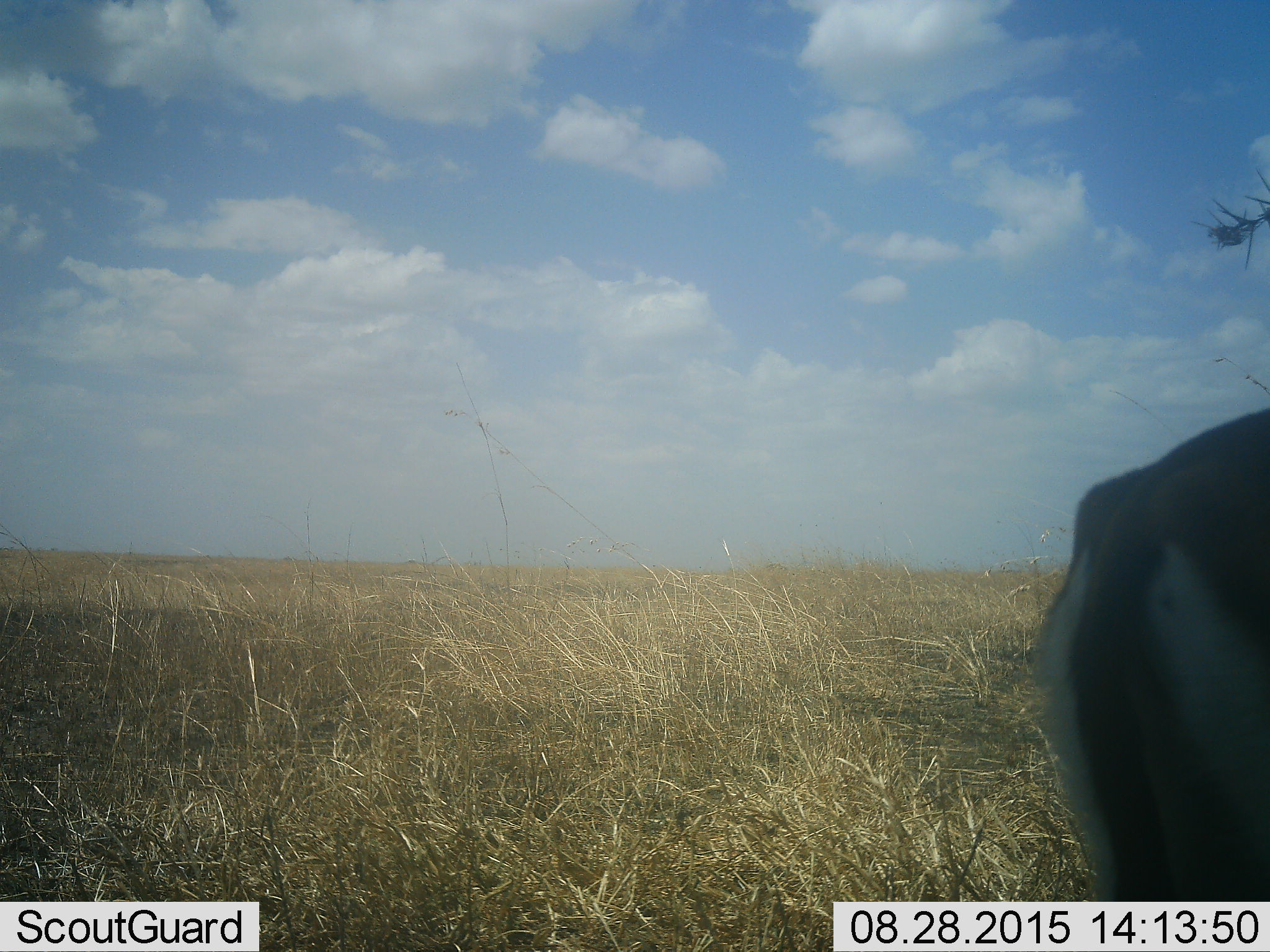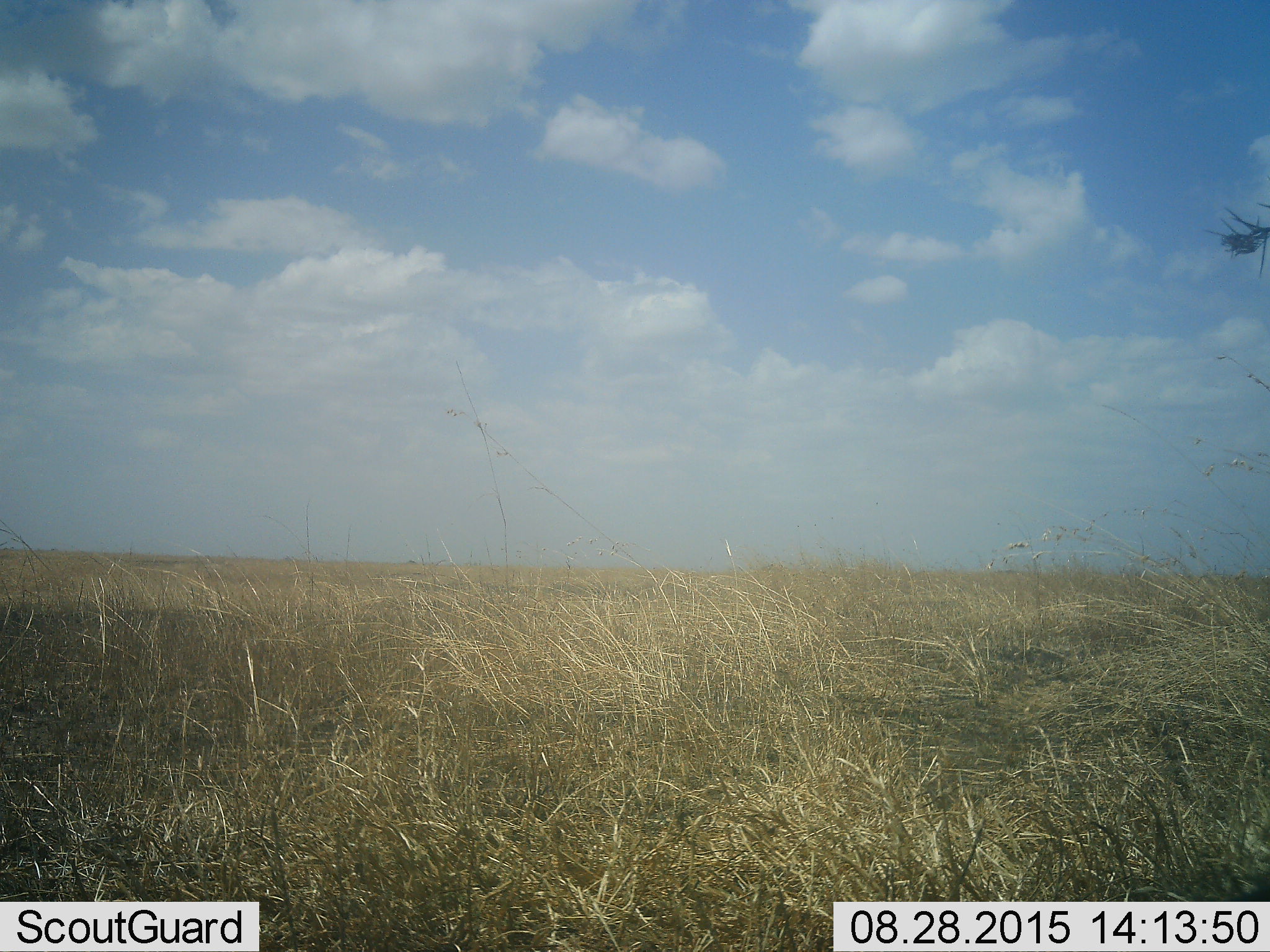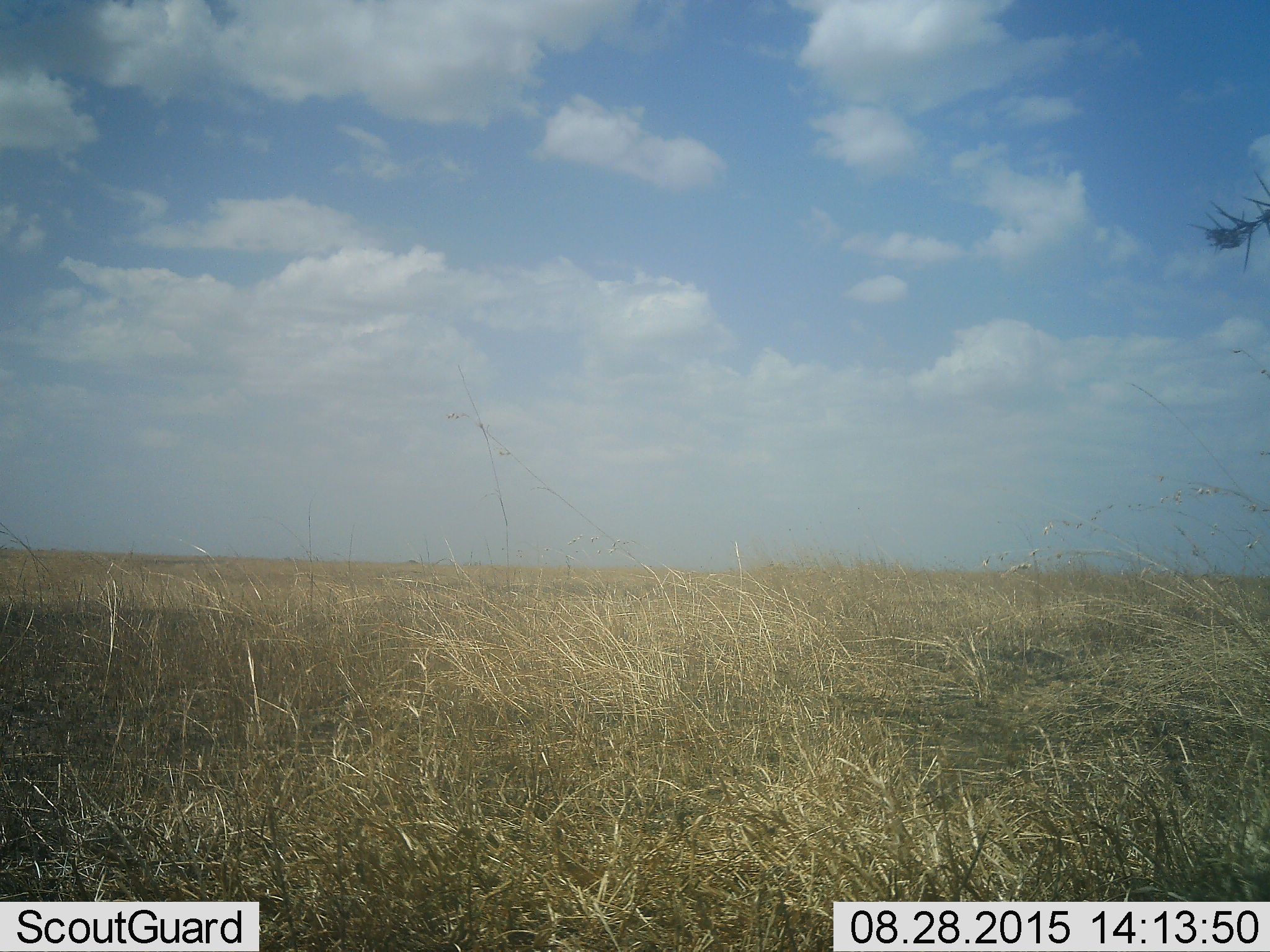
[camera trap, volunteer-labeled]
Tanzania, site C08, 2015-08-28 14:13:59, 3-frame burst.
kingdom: Animalia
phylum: Chordata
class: Mammalia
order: Artiodactyla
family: Bovidae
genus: Eudorcas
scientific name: Eudorcas thomsonii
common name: thomson's gazelle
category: gazellethomsons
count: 1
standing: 38%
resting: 0%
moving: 62%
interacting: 0%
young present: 0%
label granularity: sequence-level